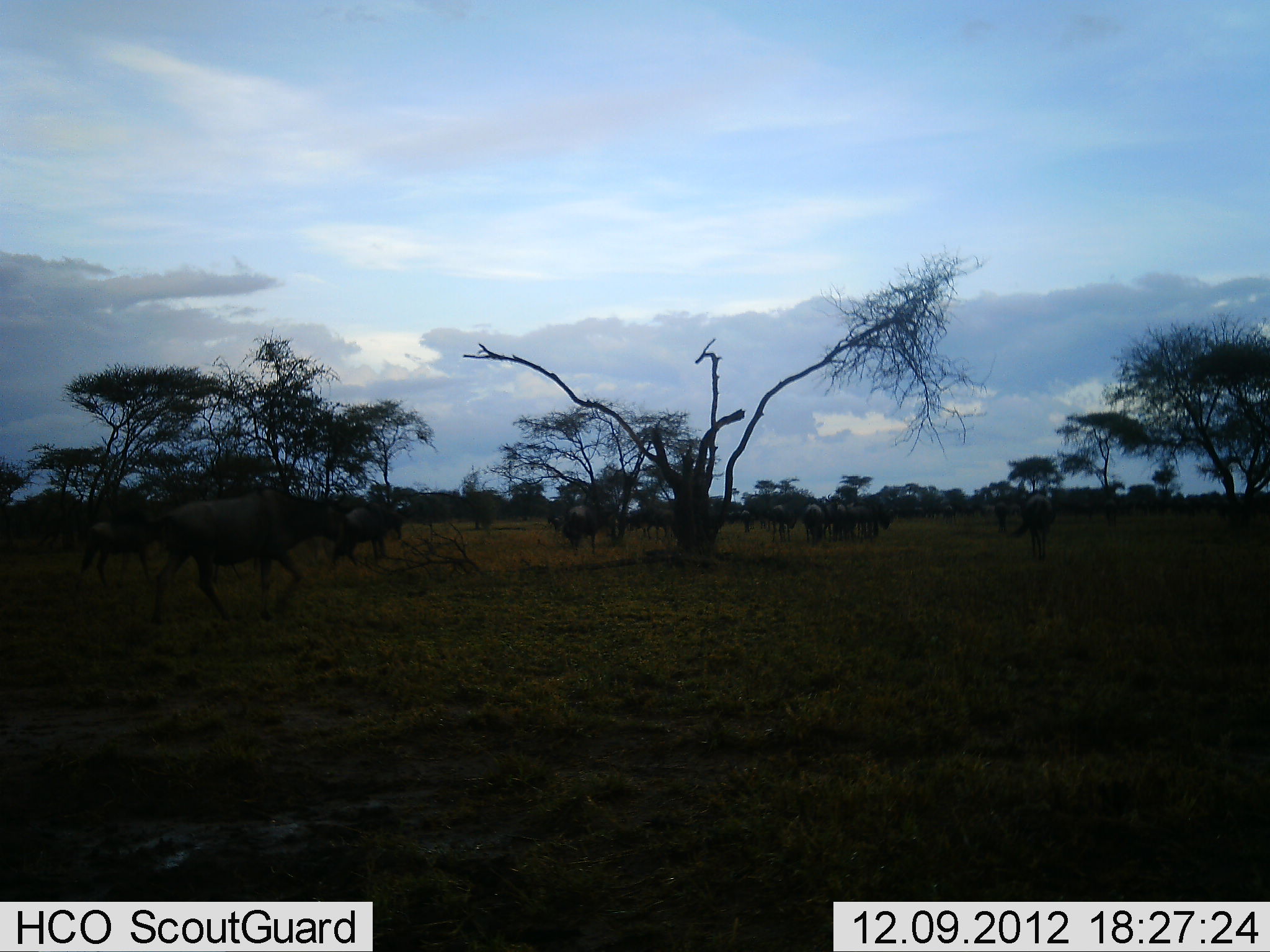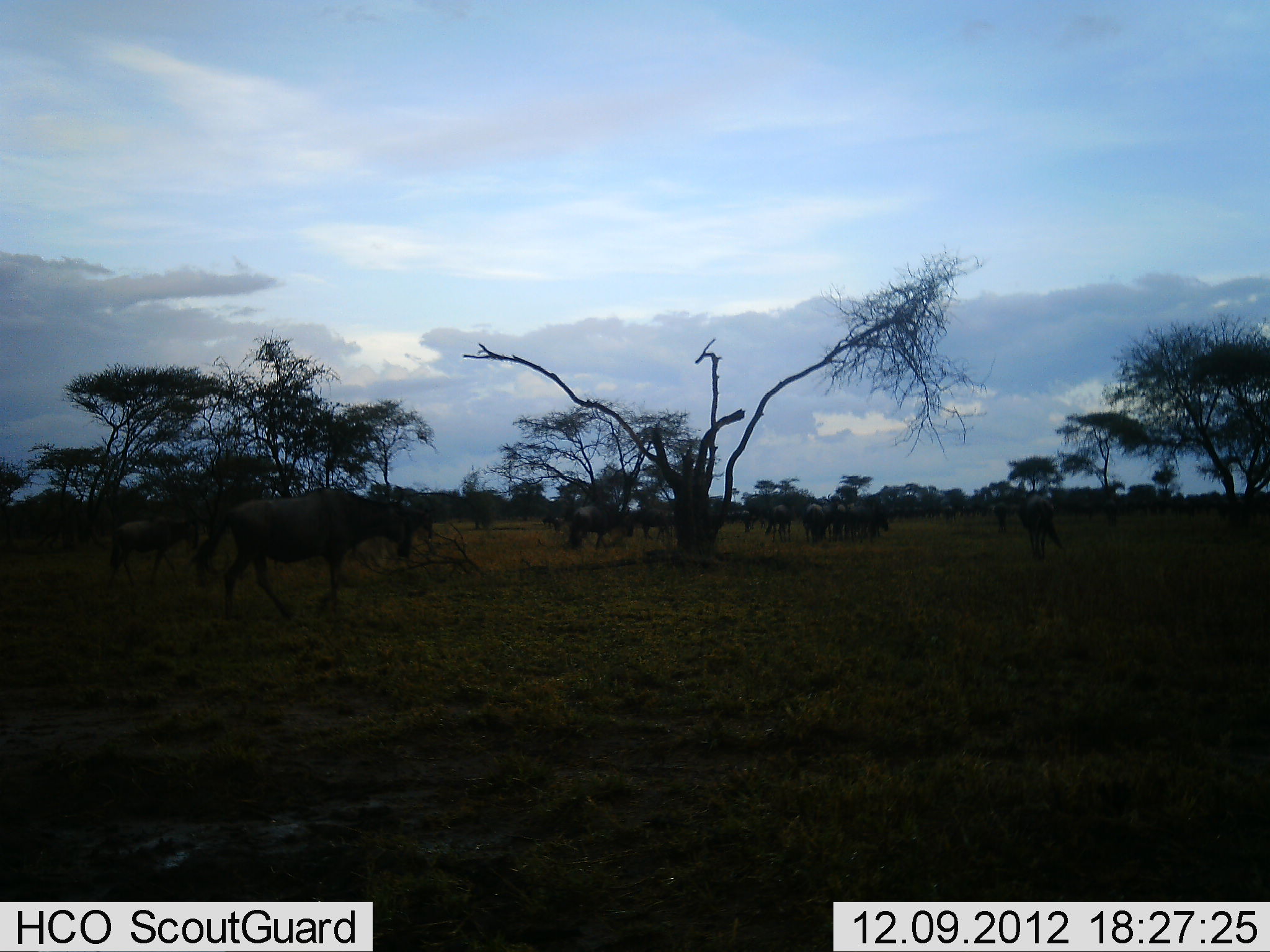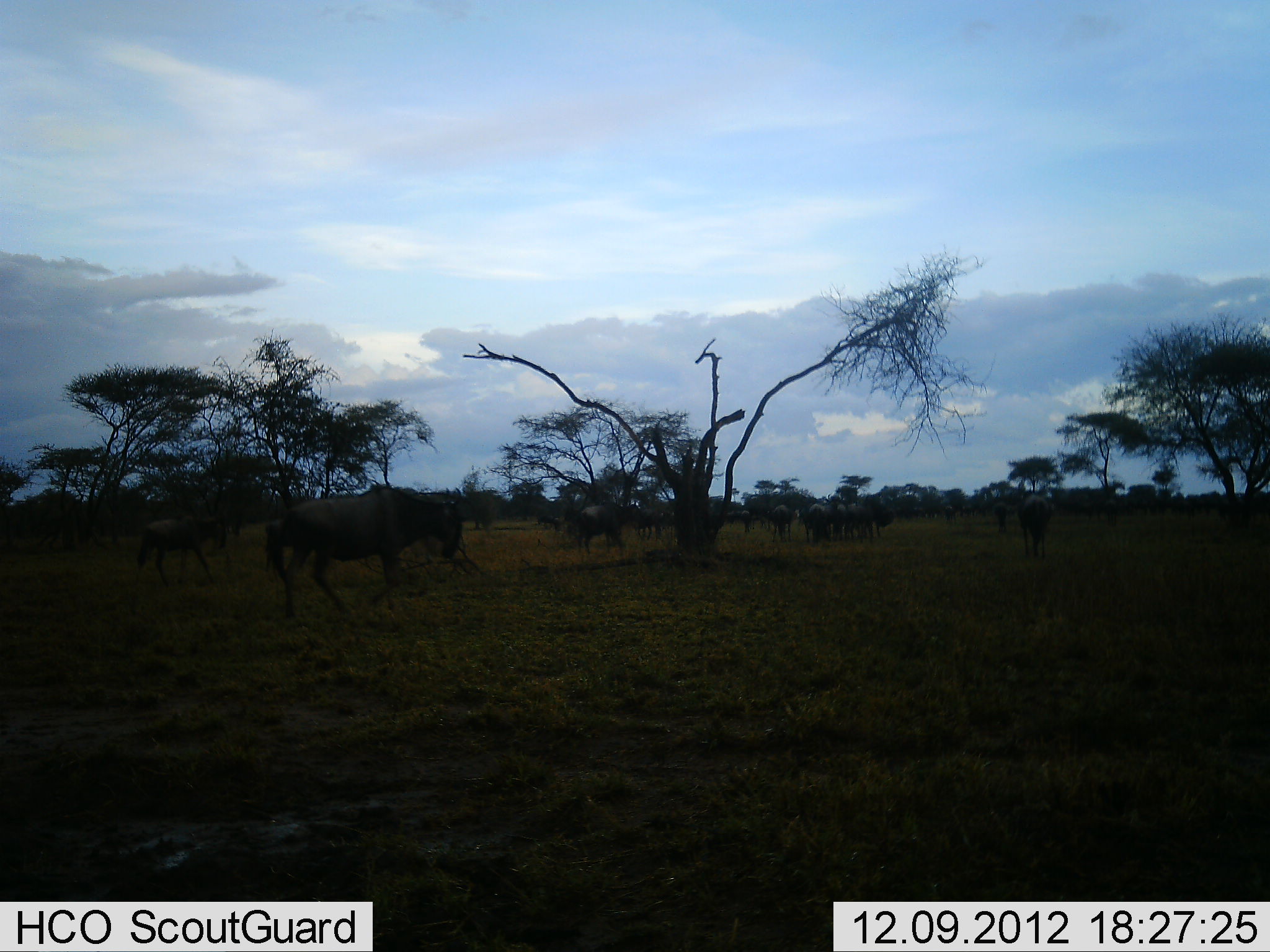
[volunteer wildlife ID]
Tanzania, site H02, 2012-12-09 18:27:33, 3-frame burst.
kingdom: Animalia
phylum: Chordata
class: Mammalia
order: Artiodactyla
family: Bovidae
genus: Connochaetes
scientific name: Connochaetes taurinus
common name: blue wildebeest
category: wildebeest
Wildebeest (blue wildebeest) (Connochaetes taurinus), count 11-50. Behavior (volunteer vote fractions): standing 43%, resting 0%, moving 90%, interacting 5%. Young present (vote fraction): 5%. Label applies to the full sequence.